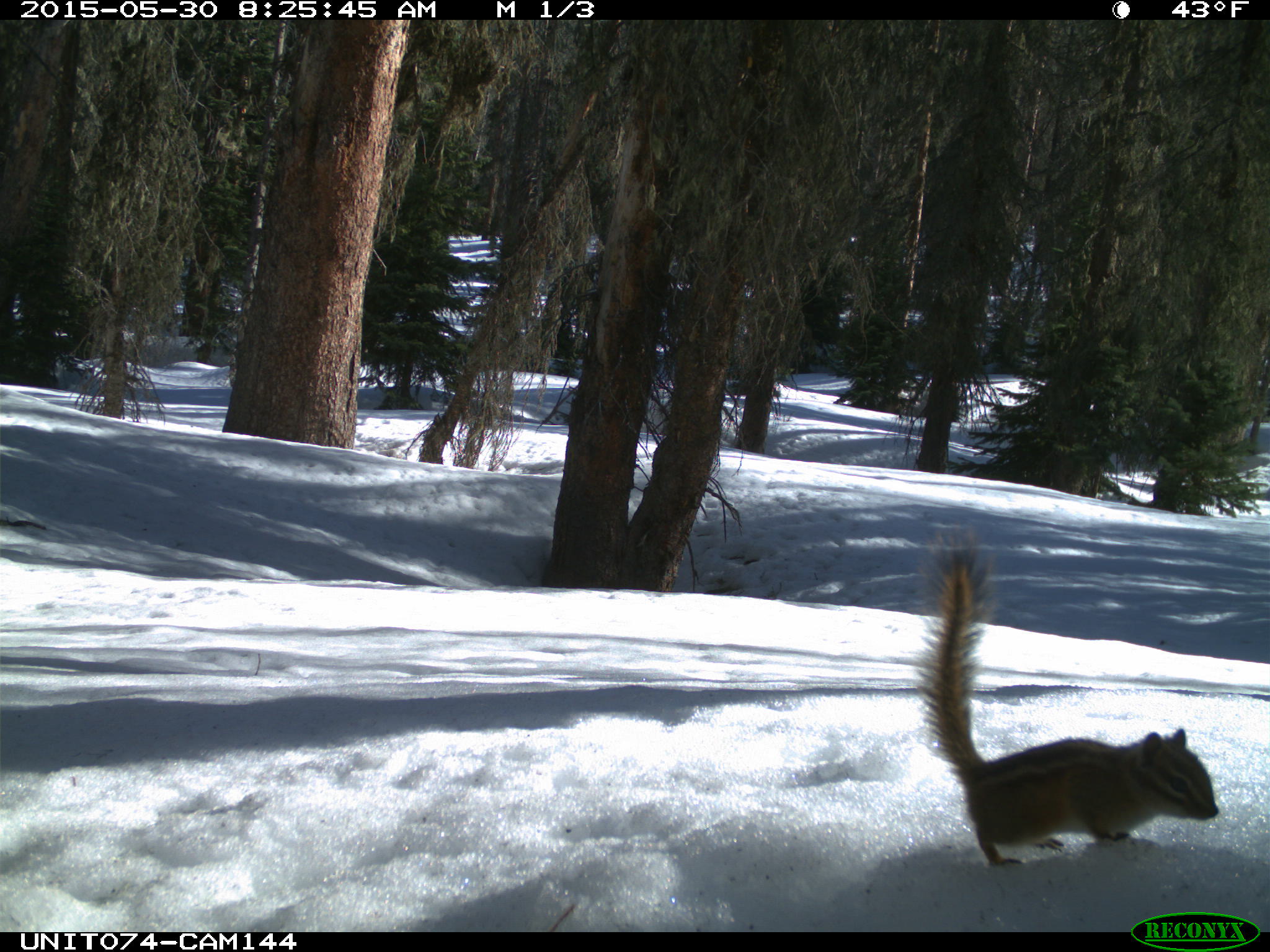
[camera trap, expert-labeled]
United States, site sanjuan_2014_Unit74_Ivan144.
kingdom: Animalia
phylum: Chordata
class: Mammalia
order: Rodentia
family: Sciuridae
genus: Tamias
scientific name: Tamias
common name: chipmunk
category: unidentified chipmunk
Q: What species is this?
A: Unidentified chipmunk (chipmunk) (Tamias).